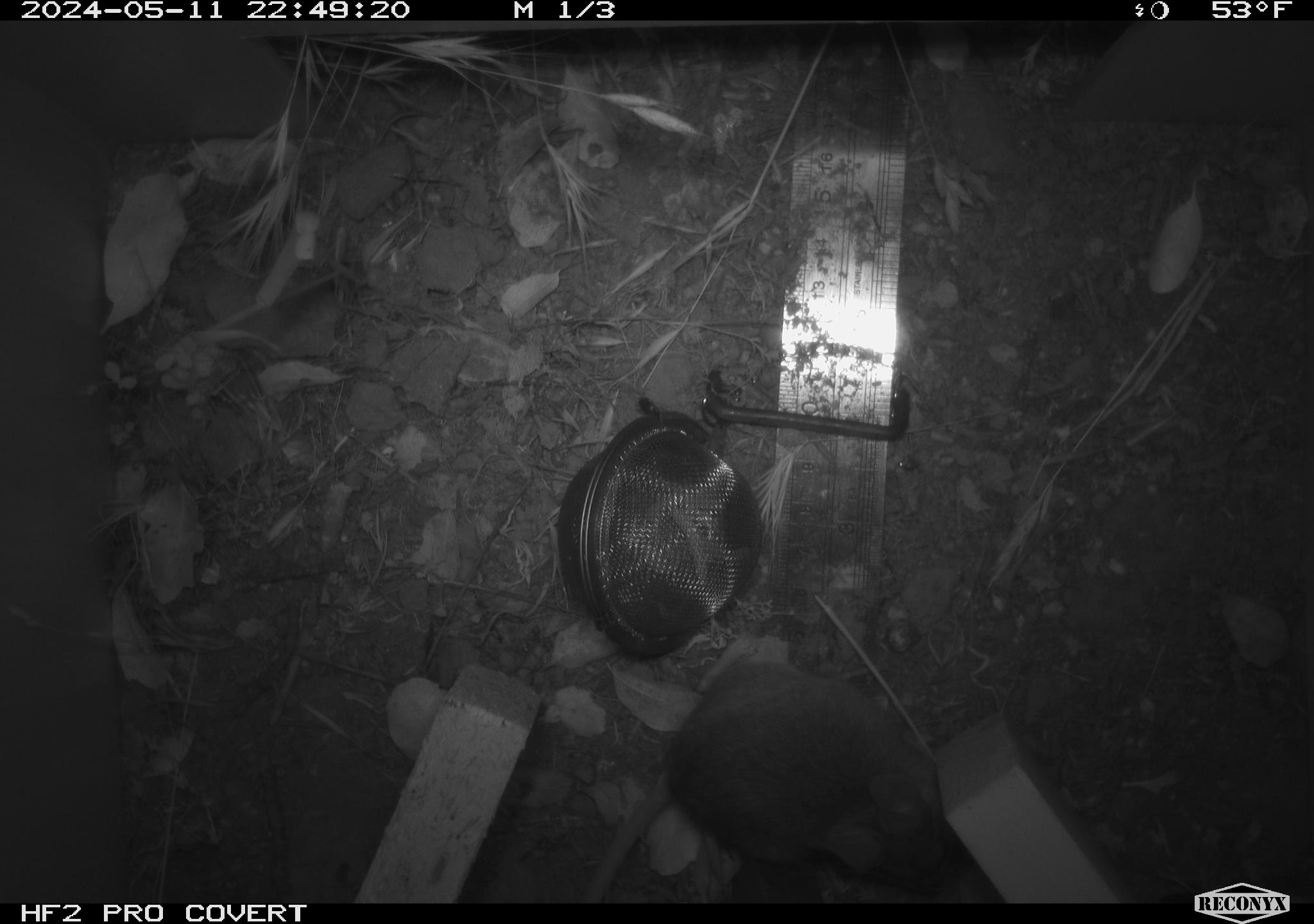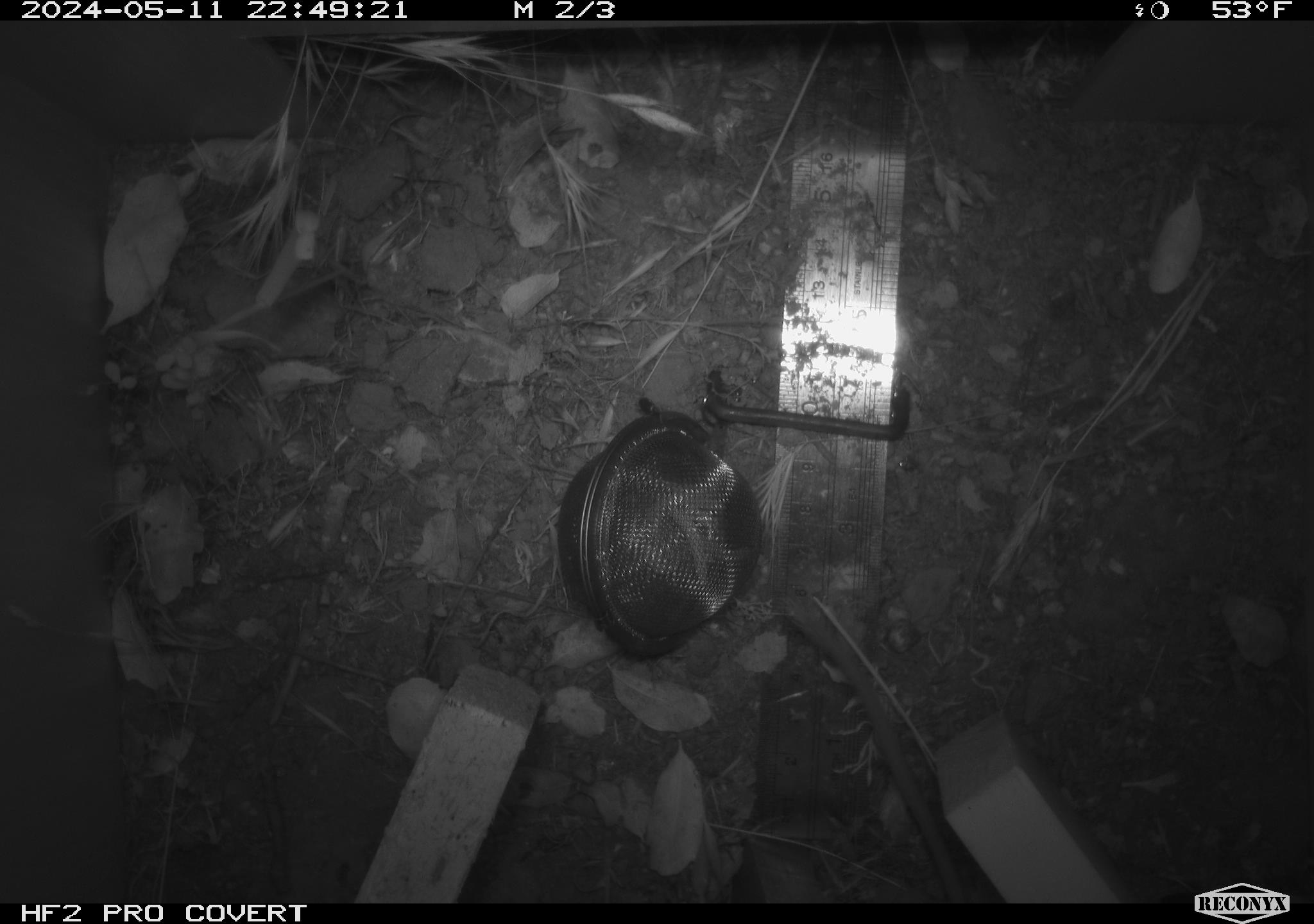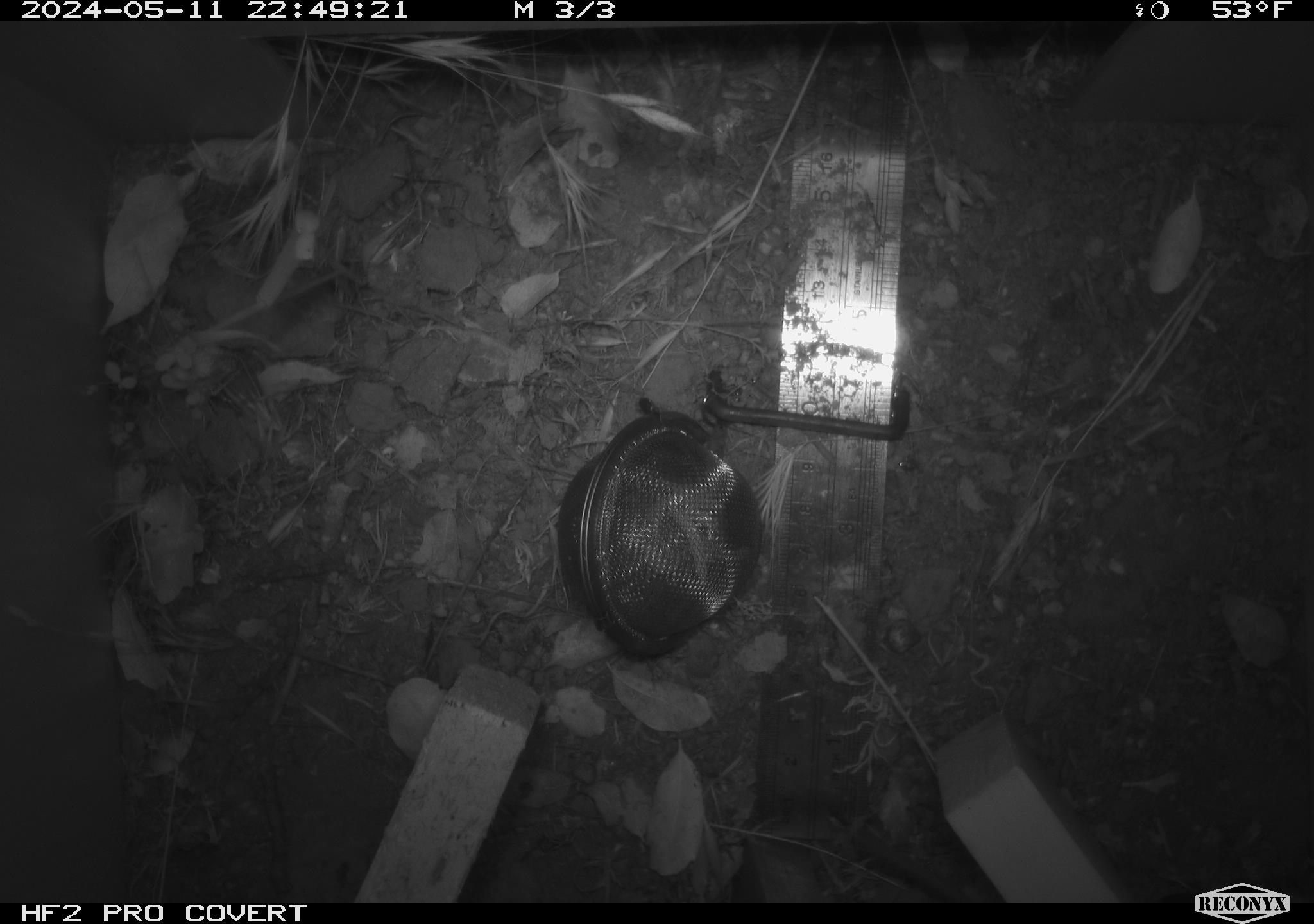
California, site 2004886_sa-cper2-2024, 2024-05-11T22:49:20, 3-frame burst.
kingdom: Animalia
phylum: Chordata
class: Mammalia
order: Rodentia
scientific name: Rodentia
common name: rodent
Rodent (Rodentia).